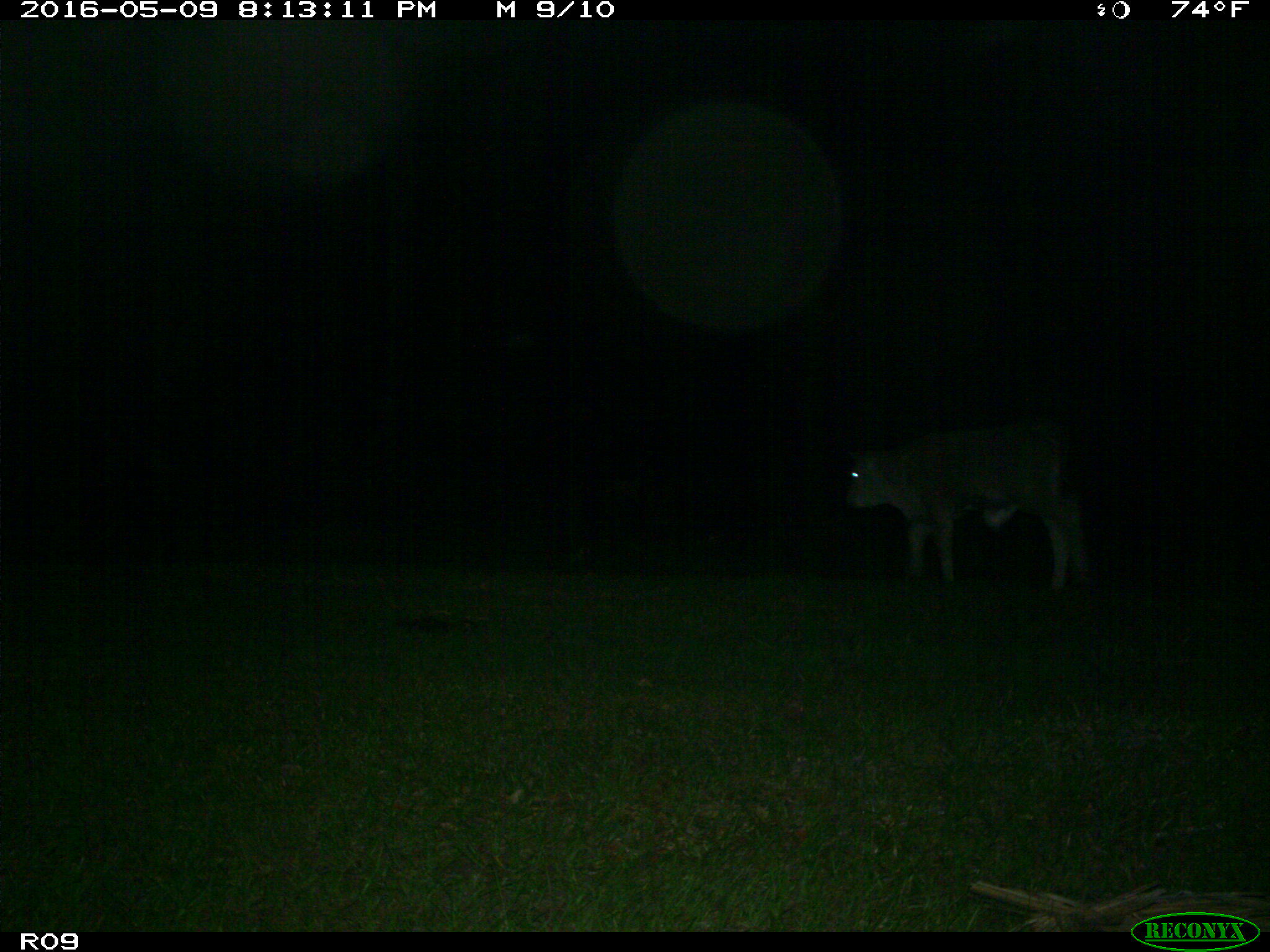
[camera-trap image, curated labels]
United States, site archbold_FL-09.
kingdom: Animalia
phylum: Chordata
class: Mammalia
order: Artiodactyla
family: Bovidae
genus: Bos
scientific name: Bos taurus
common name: domestic cow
Bos taurus (domestic cow).